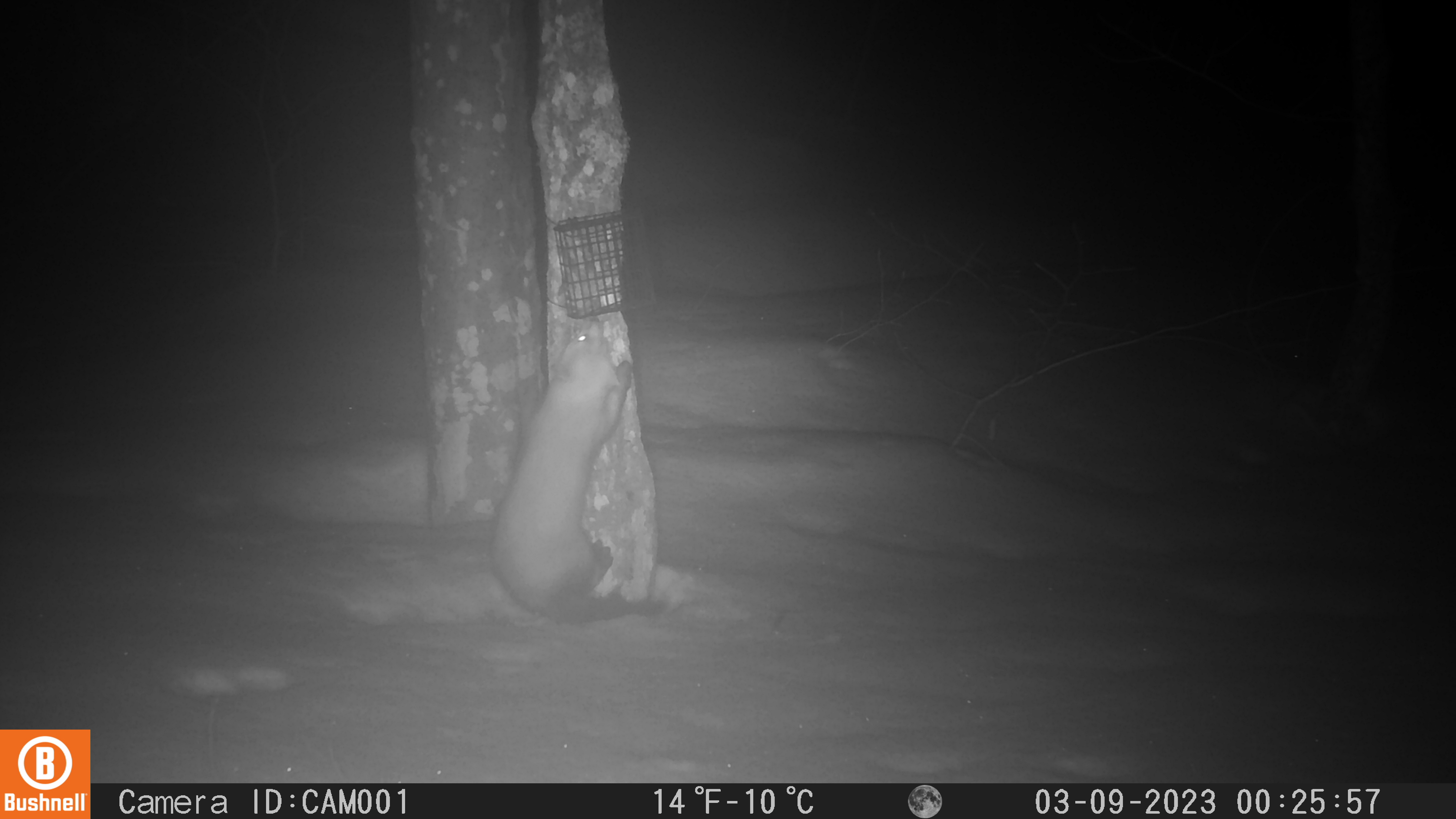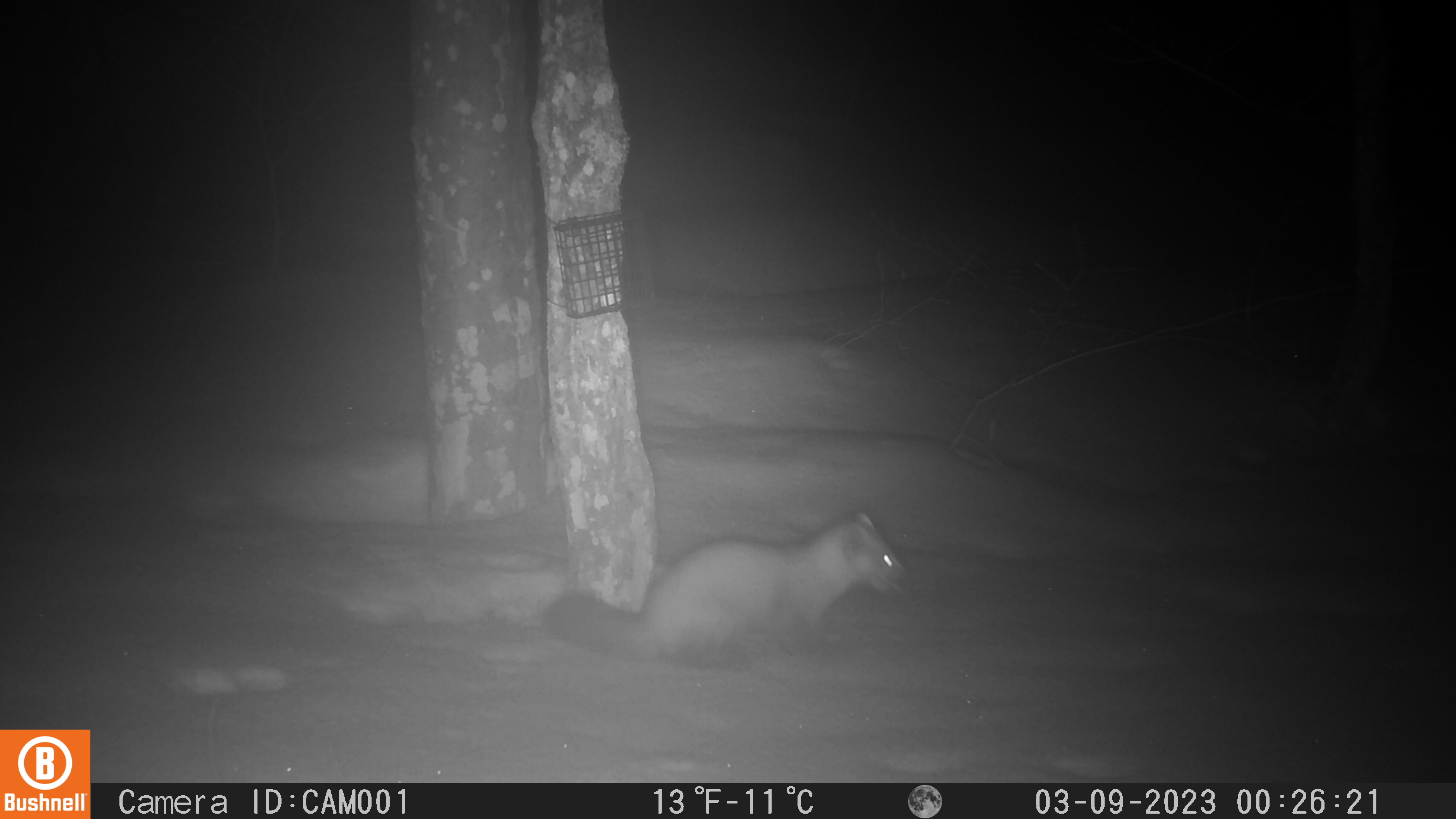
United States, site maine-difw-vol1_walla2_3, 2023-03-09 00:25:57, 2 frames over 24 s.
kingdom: Animalia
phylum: Chordata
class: Mammalia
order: Carnivora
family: Mustelidae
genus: Martes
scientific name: Martes americana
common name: american marten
American marten (Martes americana).